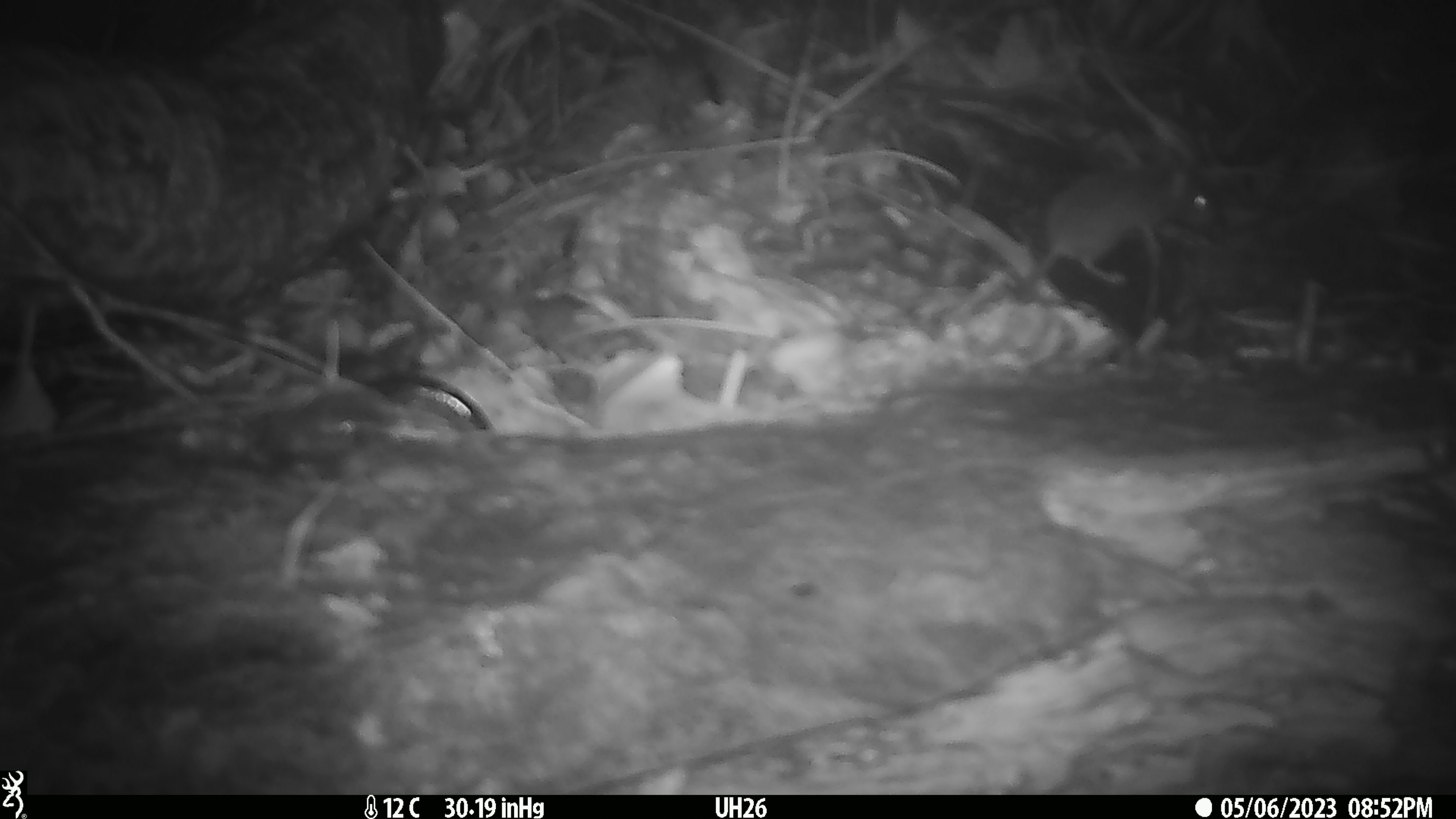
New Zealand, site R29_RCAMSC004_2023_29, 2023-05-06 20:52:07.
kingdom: Animalia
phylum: Chordata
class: Mammalia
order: Rodentia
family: Muridae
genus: Mus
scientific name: Mus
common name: mouse